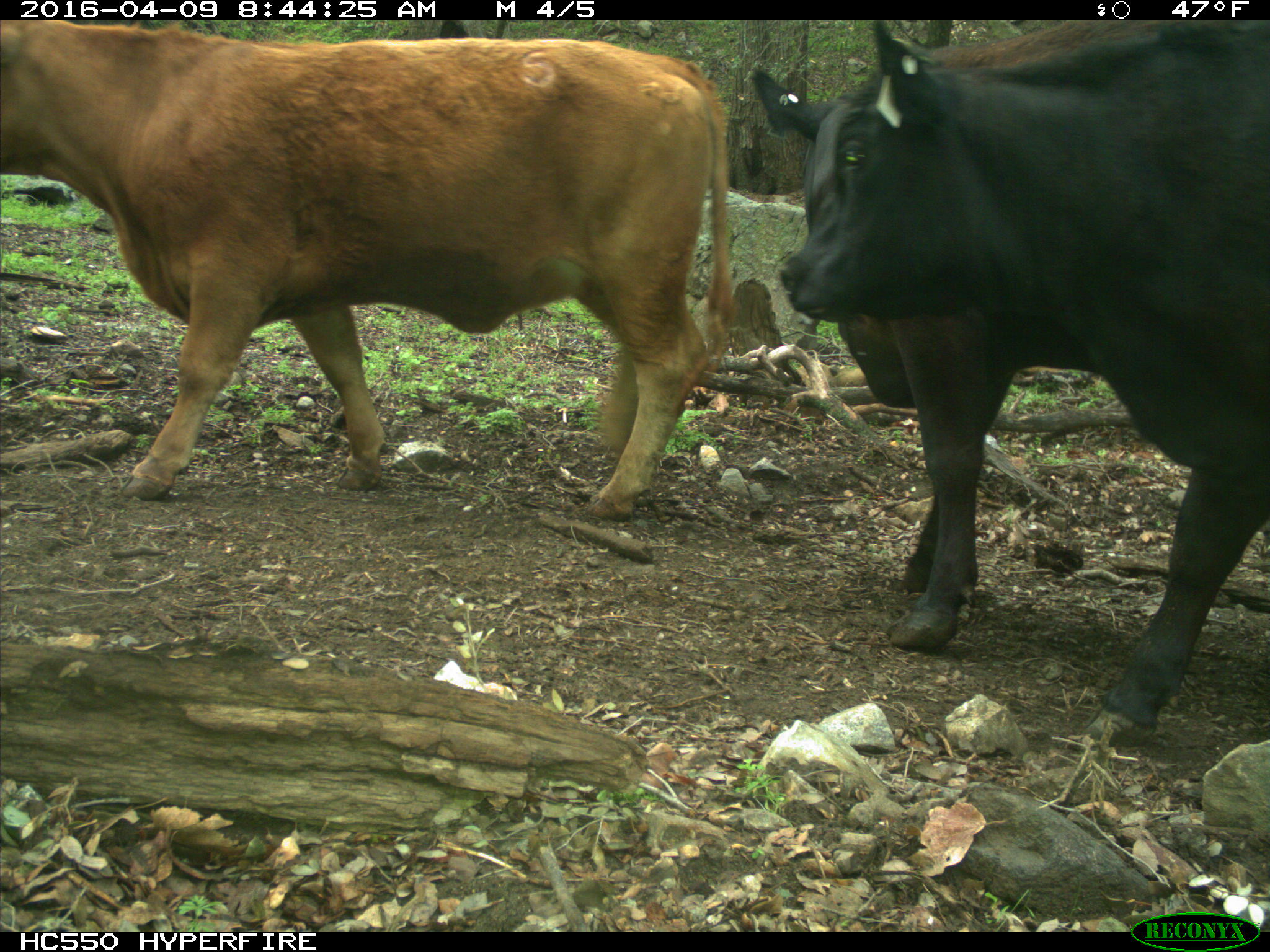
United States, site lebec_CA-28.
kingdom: Animalia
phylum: Chordata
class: Mammalia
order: Artiodactyla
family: Bovidae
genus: Bos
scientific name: Bos taurus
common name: domestic cow